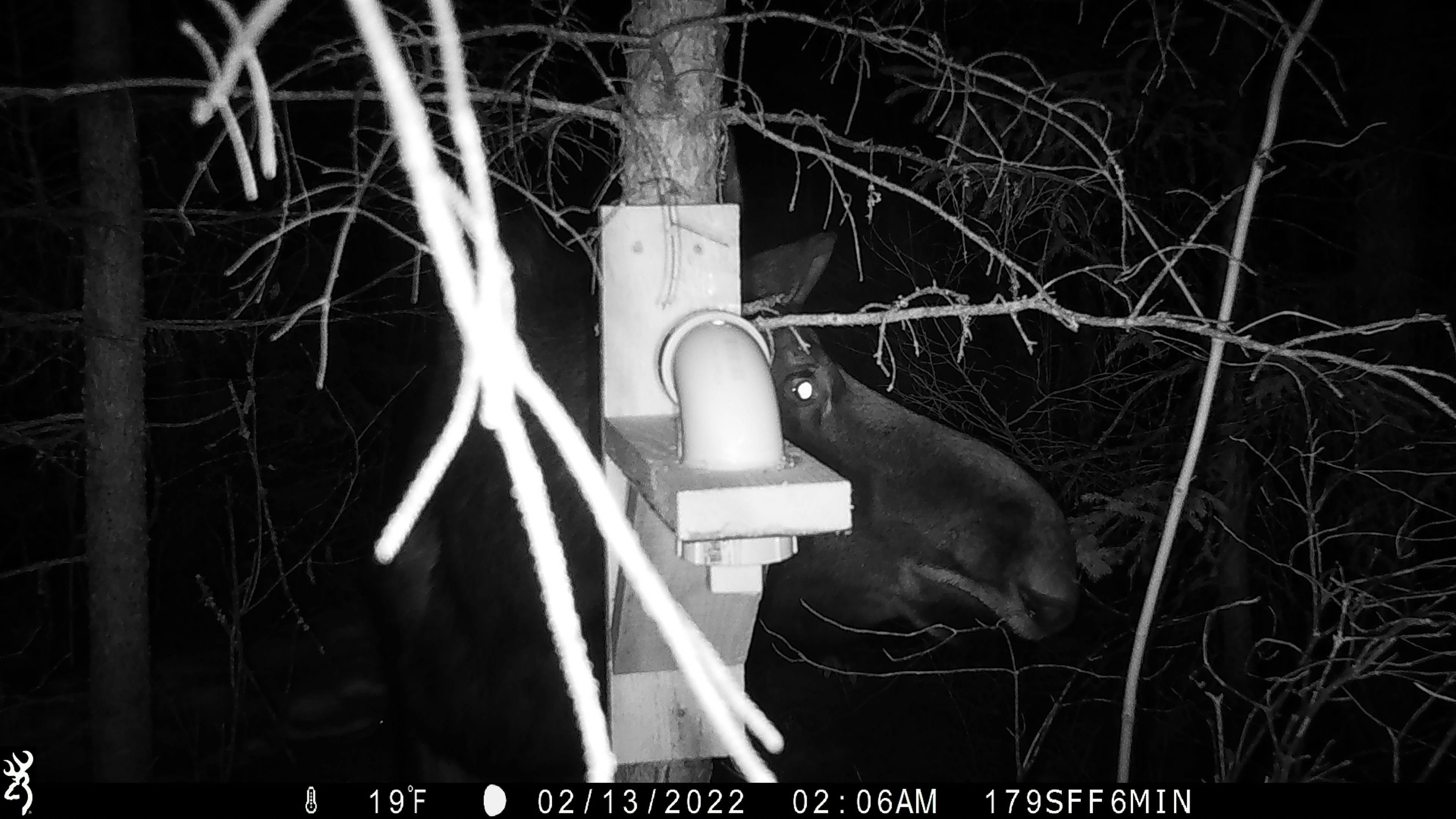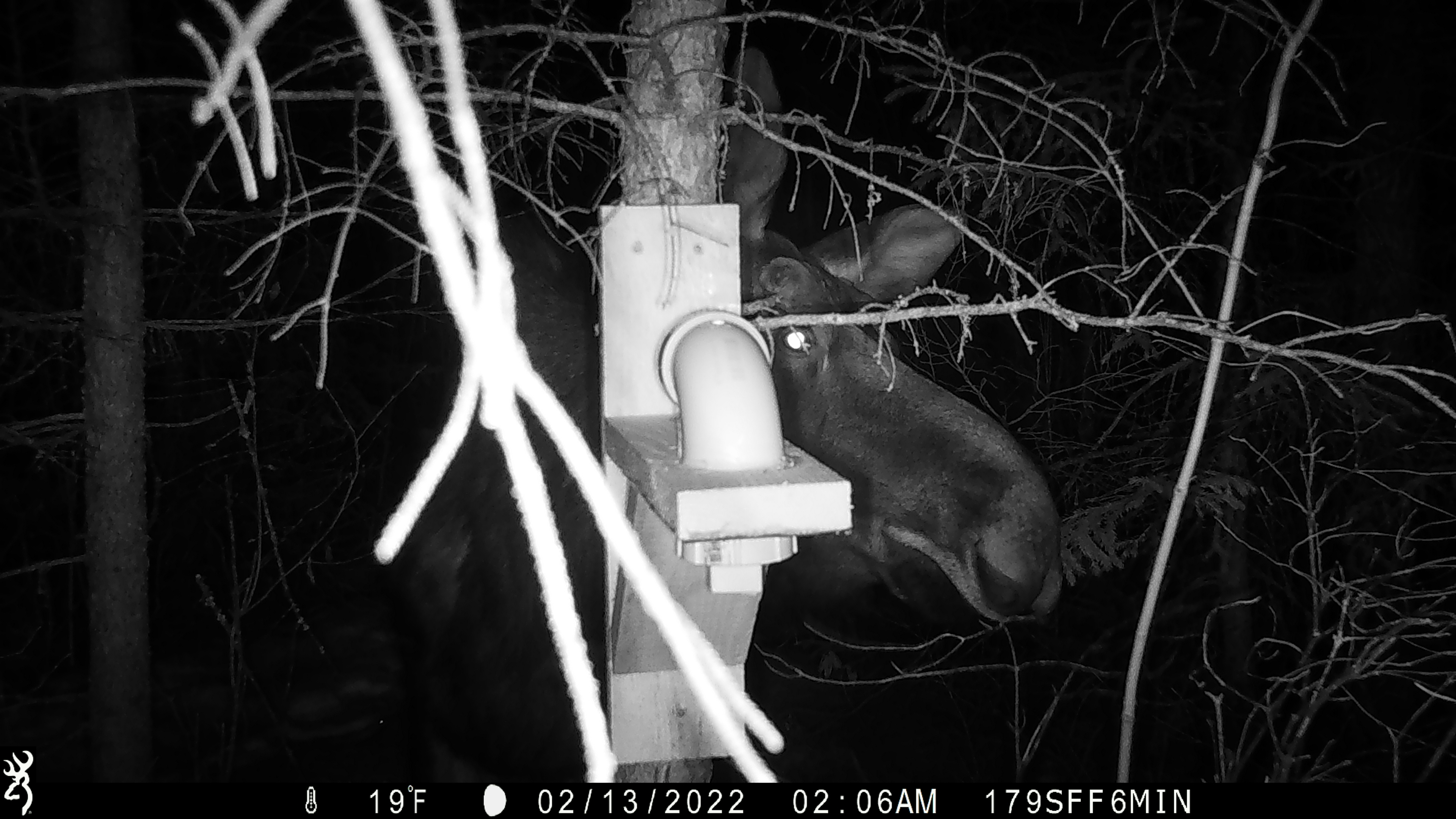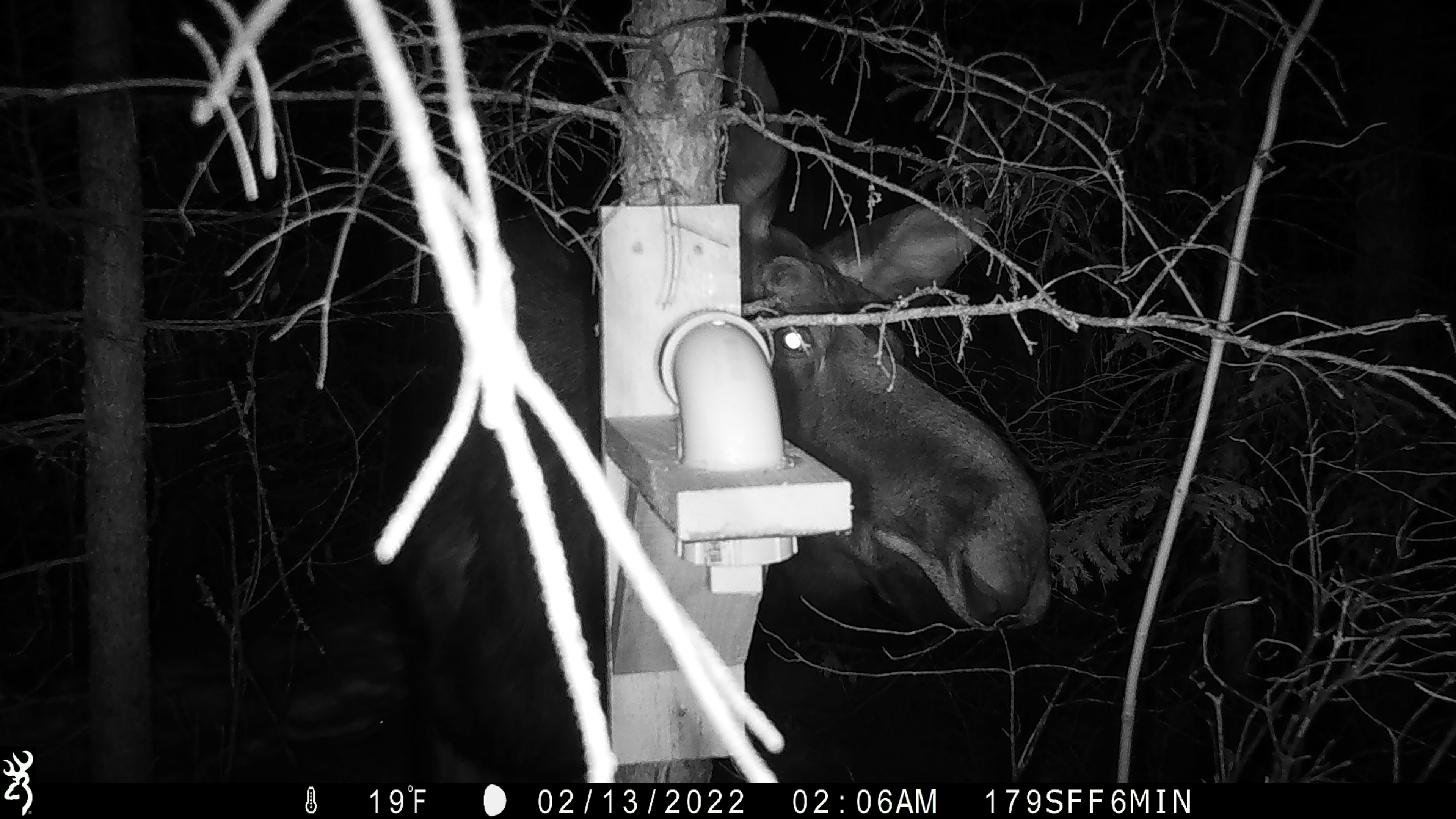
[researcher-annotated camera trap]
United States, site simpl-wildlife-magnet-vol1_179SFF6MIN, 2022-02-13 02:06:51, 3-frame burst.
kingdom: Animalia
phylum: Chordata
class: Mammalia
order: Artiodactyla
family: Cervidae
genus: Alces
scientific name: Alces alces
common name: moose